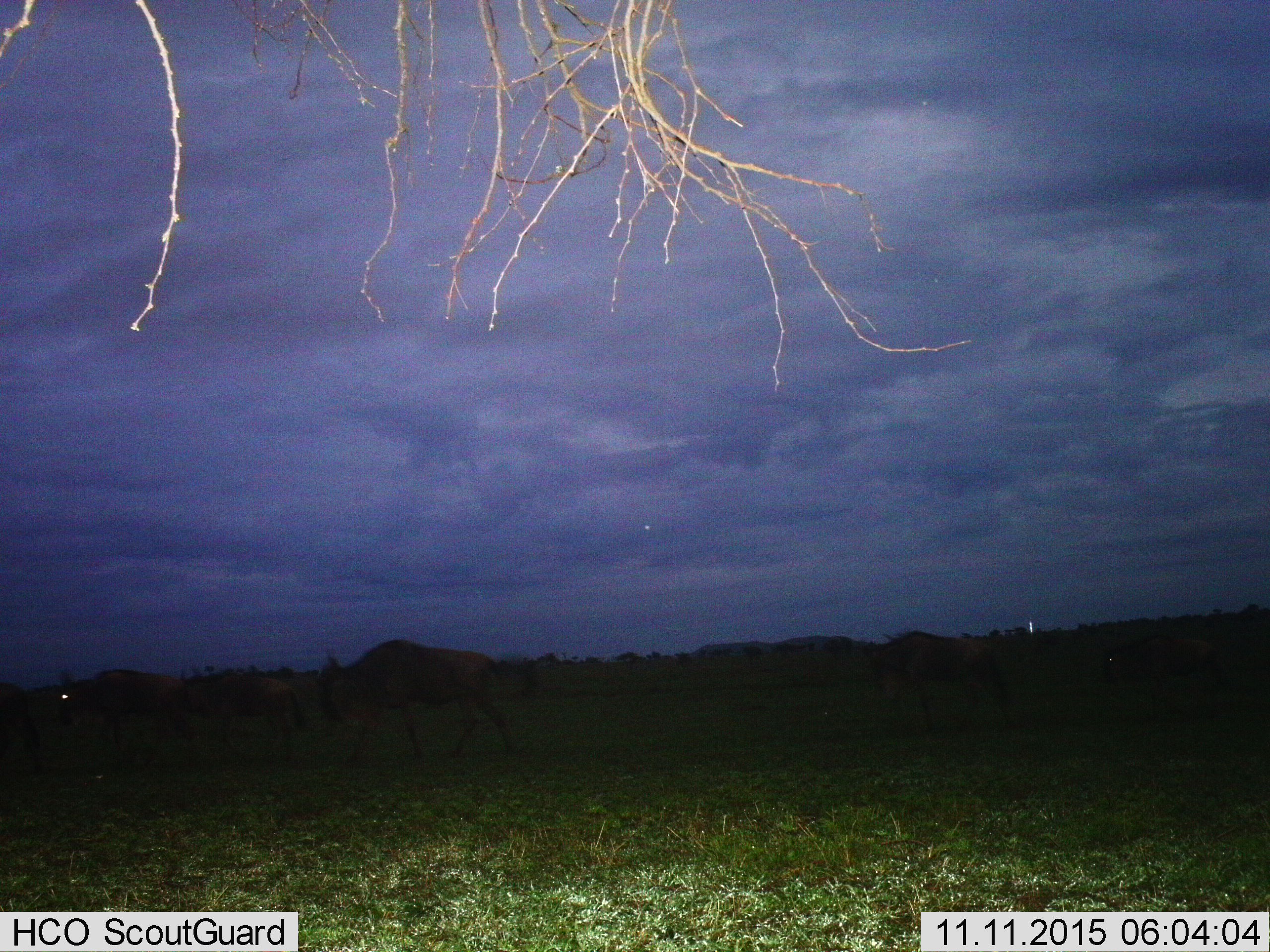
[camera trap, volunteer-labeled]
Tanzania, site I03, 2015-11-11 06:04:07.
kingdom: Animalia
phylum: Chordata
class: Mammalia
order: Artiodactyla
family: Bovidae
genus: Connochaetes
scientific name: Connochaetes taurinus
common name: blue wildebeest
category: wildebeest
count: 7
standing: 12%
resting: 0%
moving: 100%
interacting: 0%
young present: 12%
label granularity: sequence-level